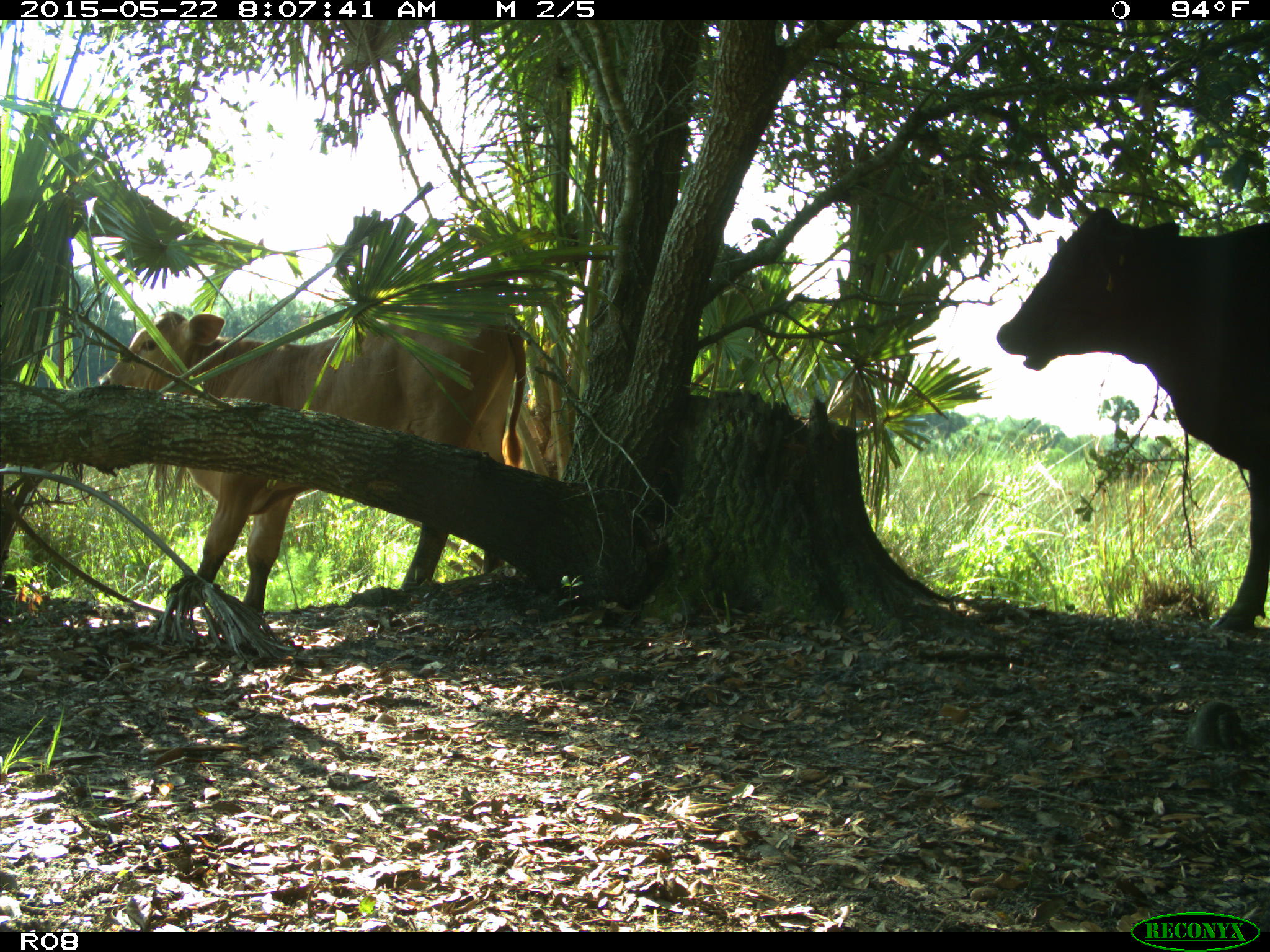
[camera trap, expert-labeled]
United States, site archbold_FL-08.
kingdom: Animalia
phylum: Chordata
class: Mammalia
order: Artiodactyla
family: Bovidae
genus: Bos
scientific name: Bos taurus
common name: domestic cow